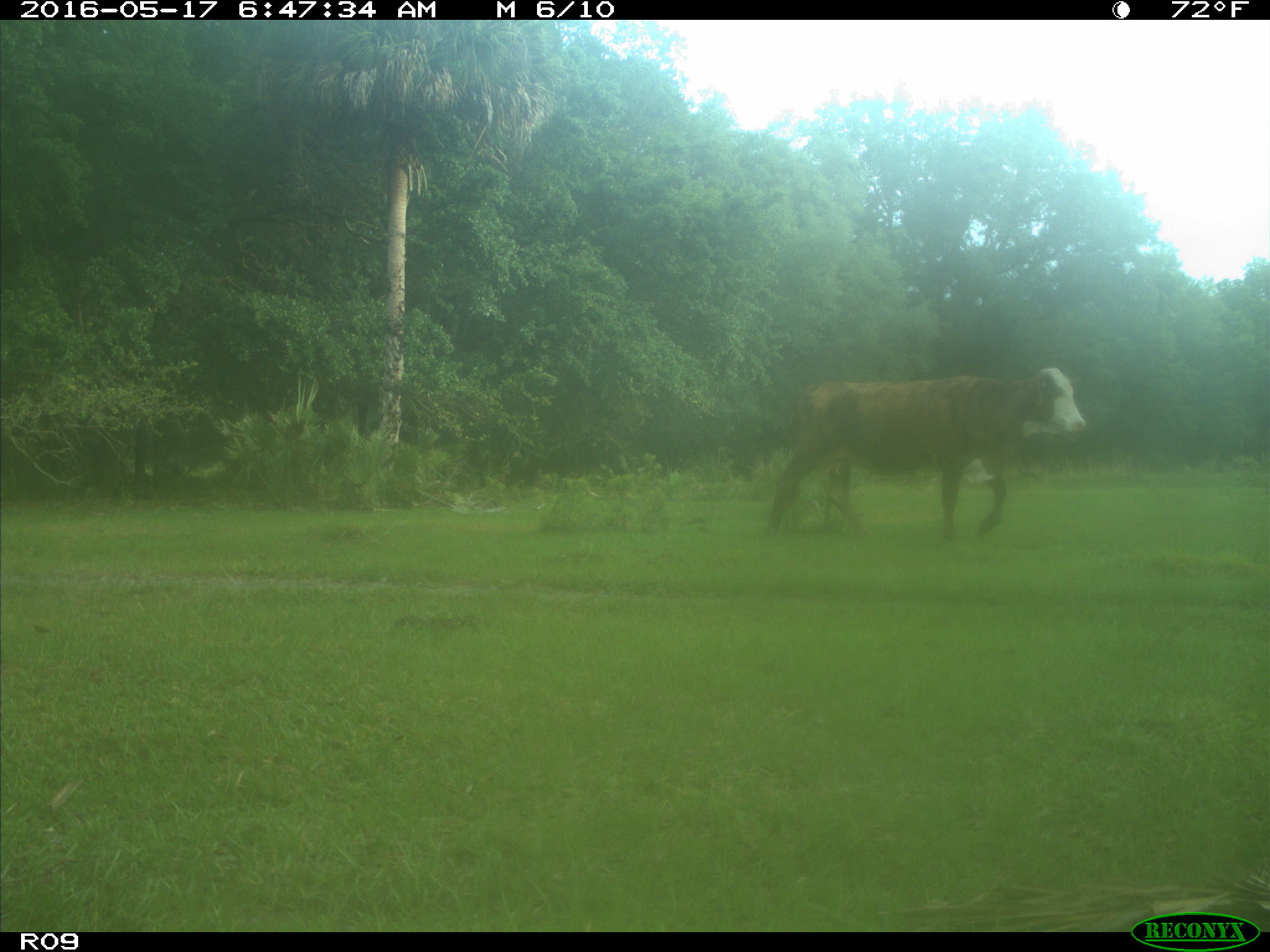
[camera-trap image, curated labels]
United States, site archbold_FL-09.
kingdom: Animalia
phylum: Chordata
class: Mammalia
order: Artiodactyla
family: Bovidae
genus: Bos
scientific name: Bos taurus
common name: domestic cow